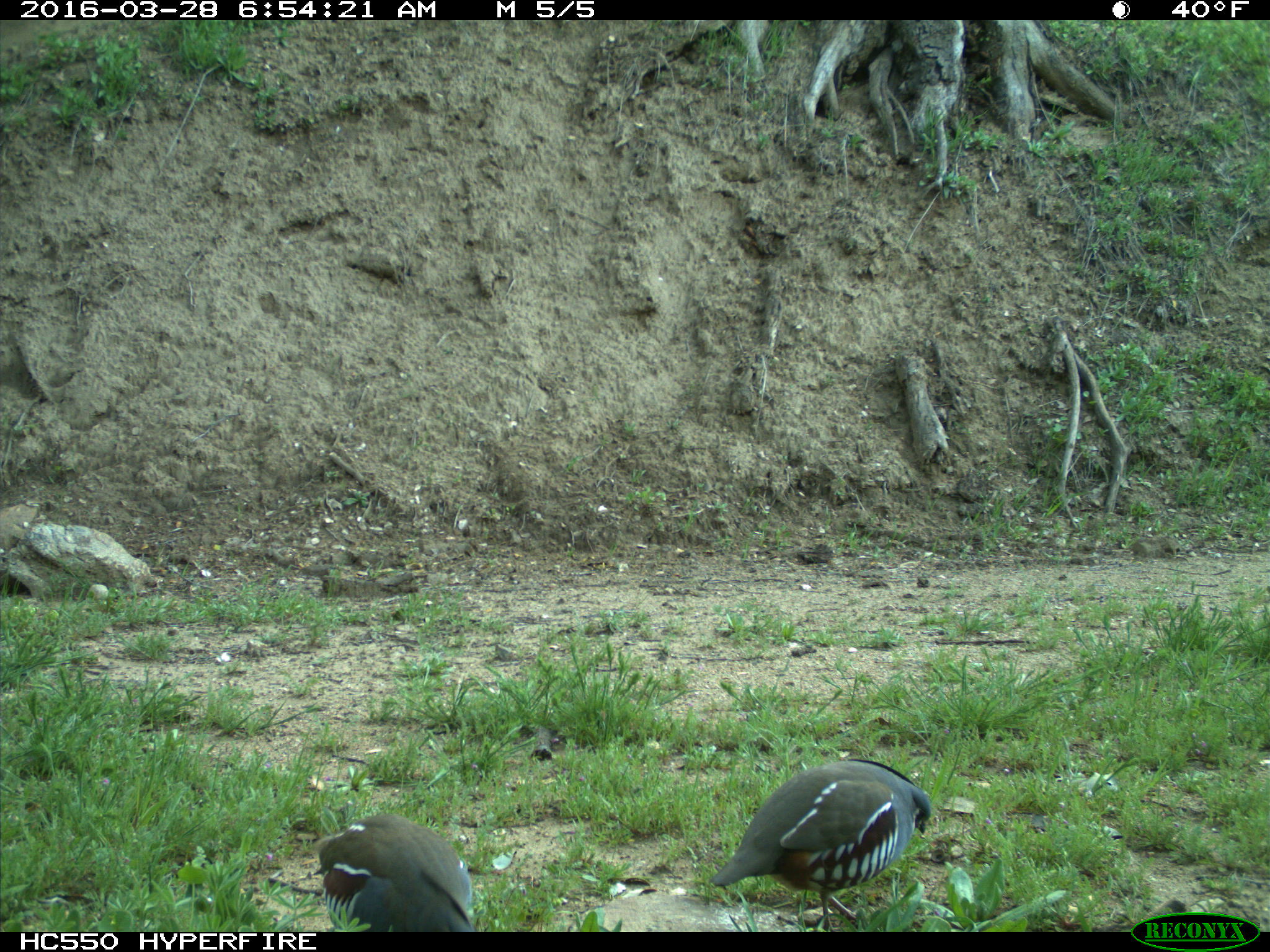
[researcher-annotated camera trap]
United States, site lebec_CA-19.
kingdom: Animalia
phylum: Chordata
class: Aves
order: Galliformes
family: Odontophoridae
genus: Callipepla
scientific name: Callipepla californica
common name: california quail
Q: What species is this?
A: Callipepla californica (california quail).